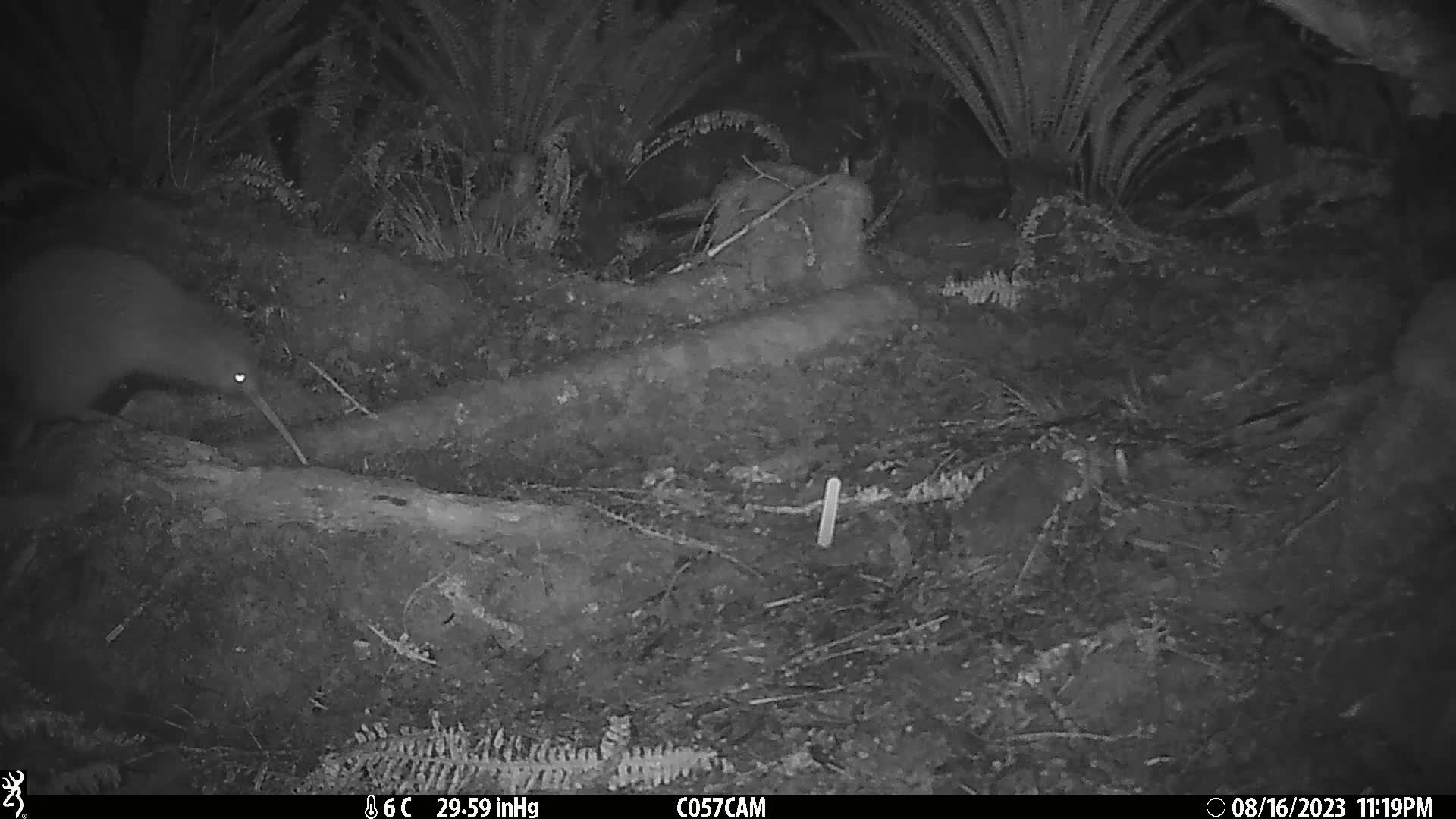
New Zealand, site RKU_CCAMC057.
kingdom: Animalia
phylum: Chordata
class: Aves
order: Apterygiformes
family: Apterygidae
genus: Apteryx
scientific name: Apteryx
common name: kiwi